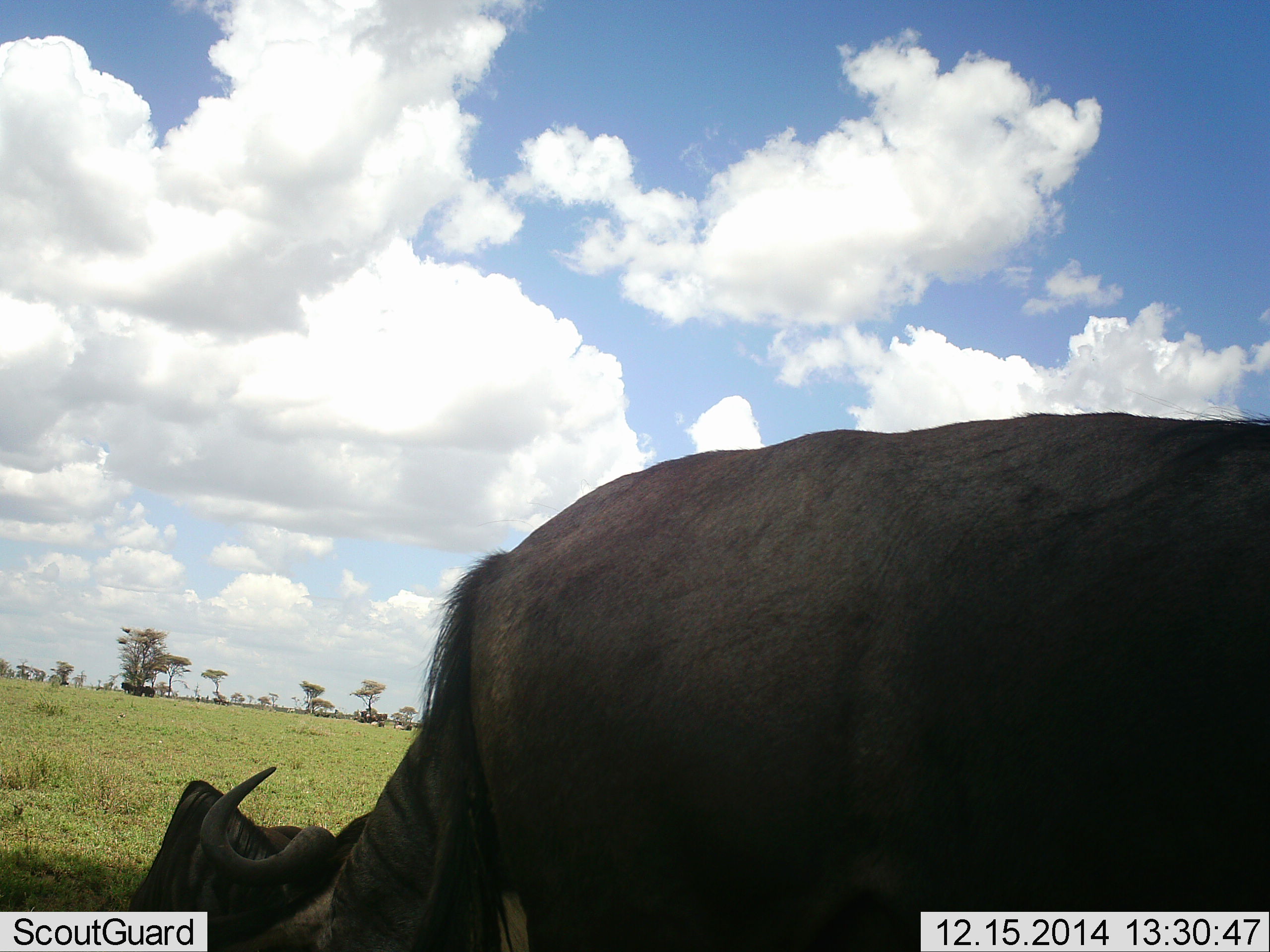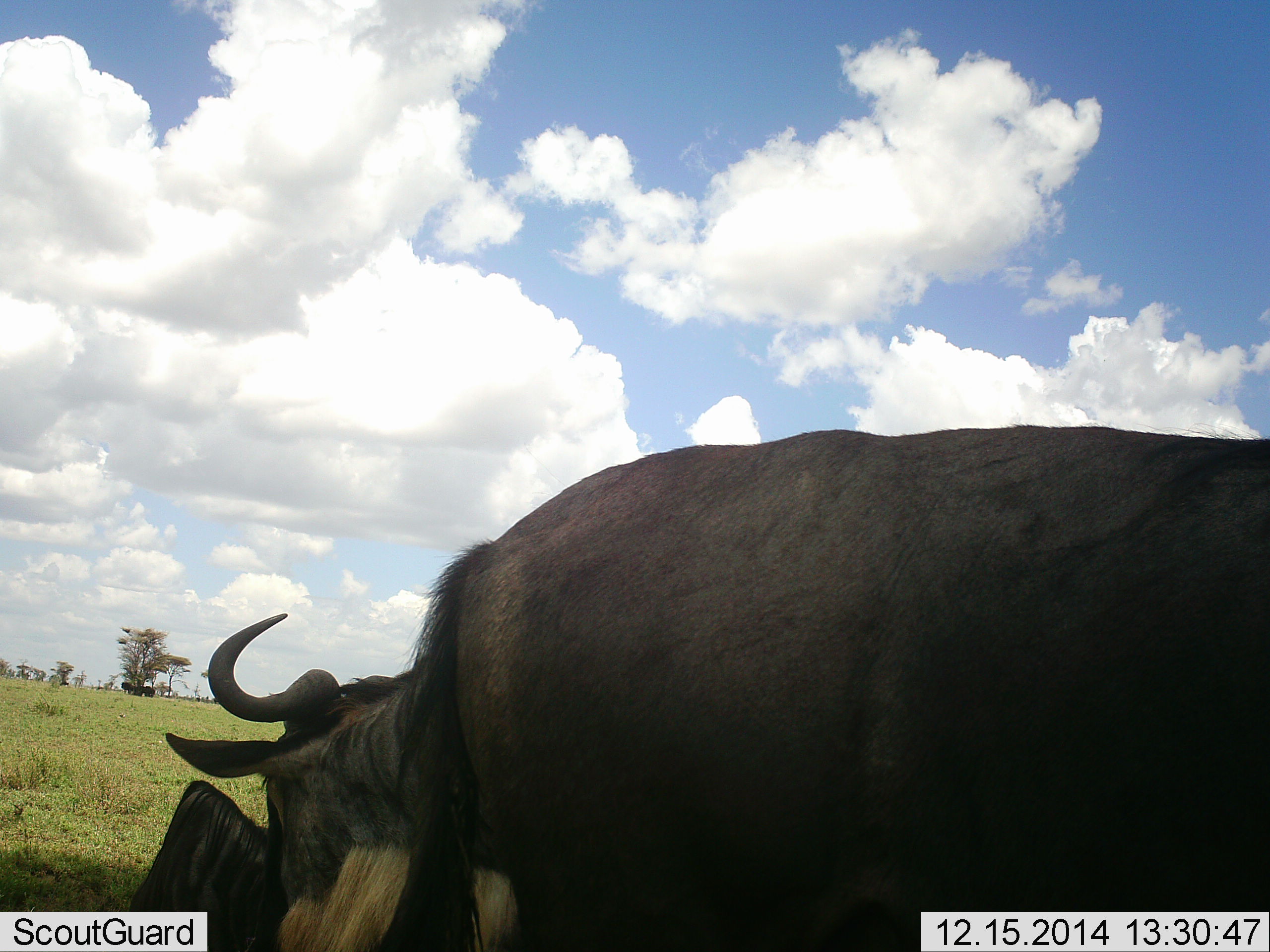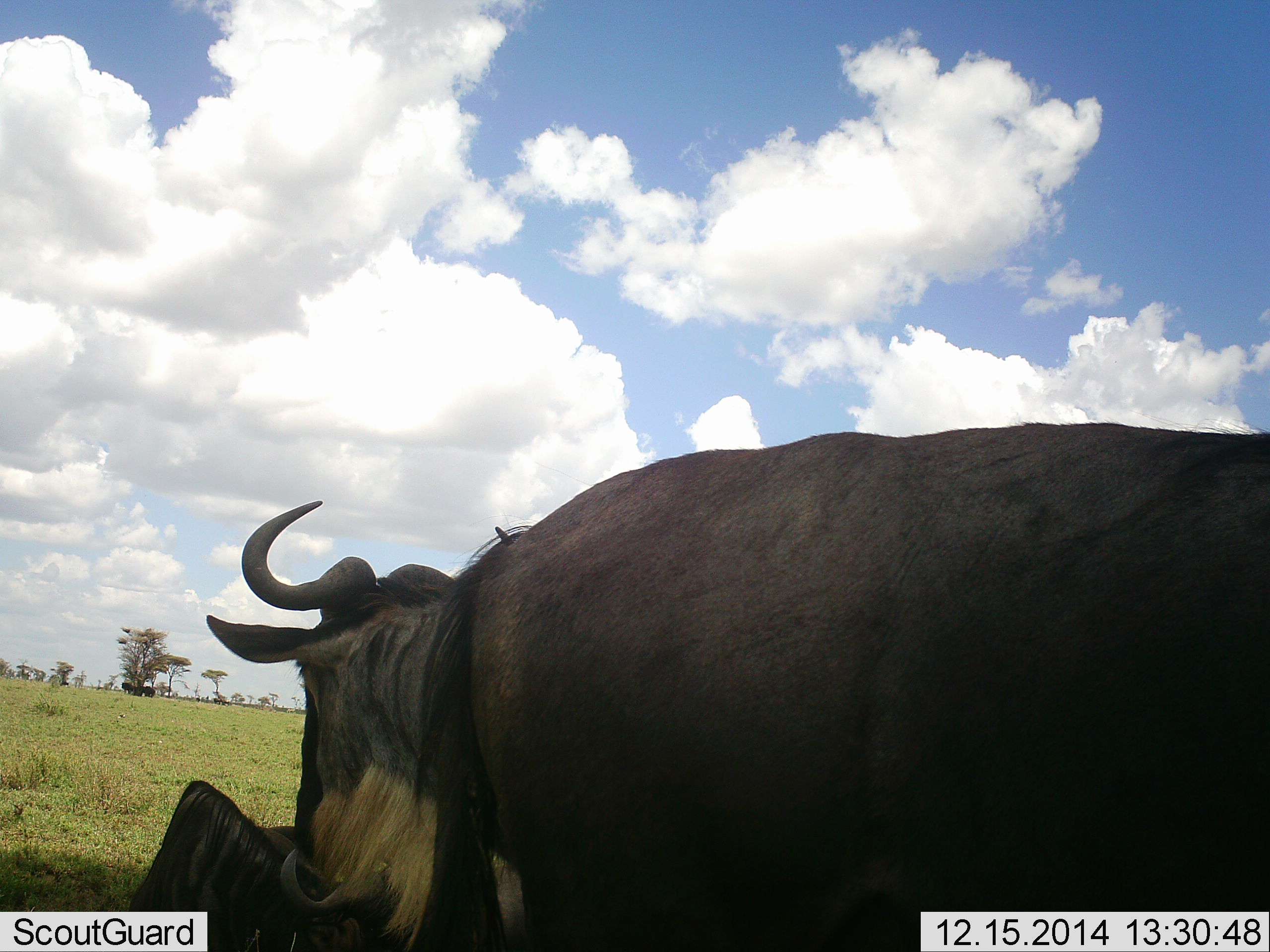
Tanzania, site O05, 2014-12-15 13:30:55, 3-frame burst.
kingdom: Animalia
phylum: Chordata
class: Mammalia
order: Artiodactyla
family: Bovidae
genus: Connochaetes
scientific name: Connochaetes taurinus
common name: blue wildebeest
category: wildebeest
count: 2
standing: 80%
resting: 80%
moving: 10%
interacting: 20%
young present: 0%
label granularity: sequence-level